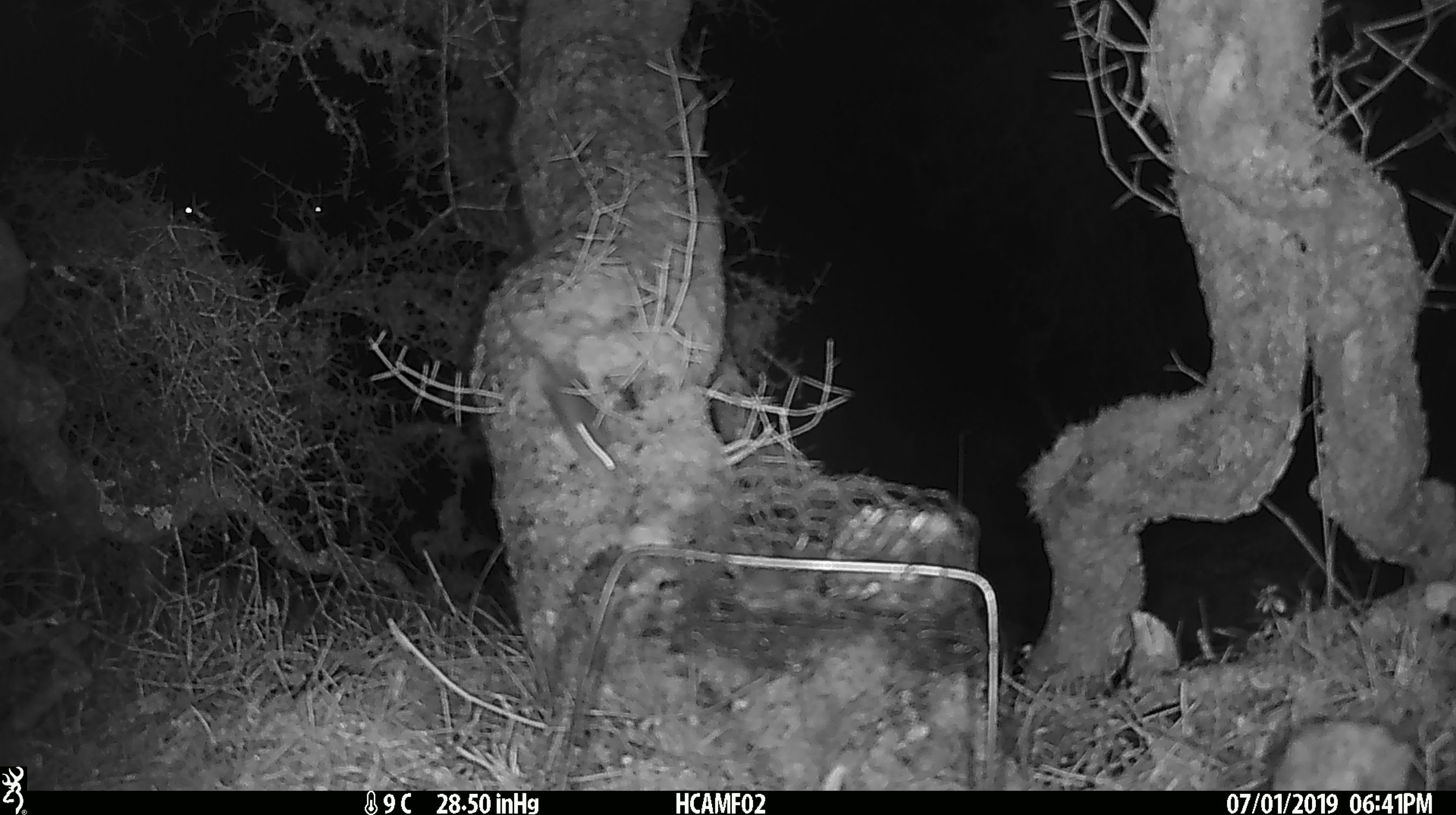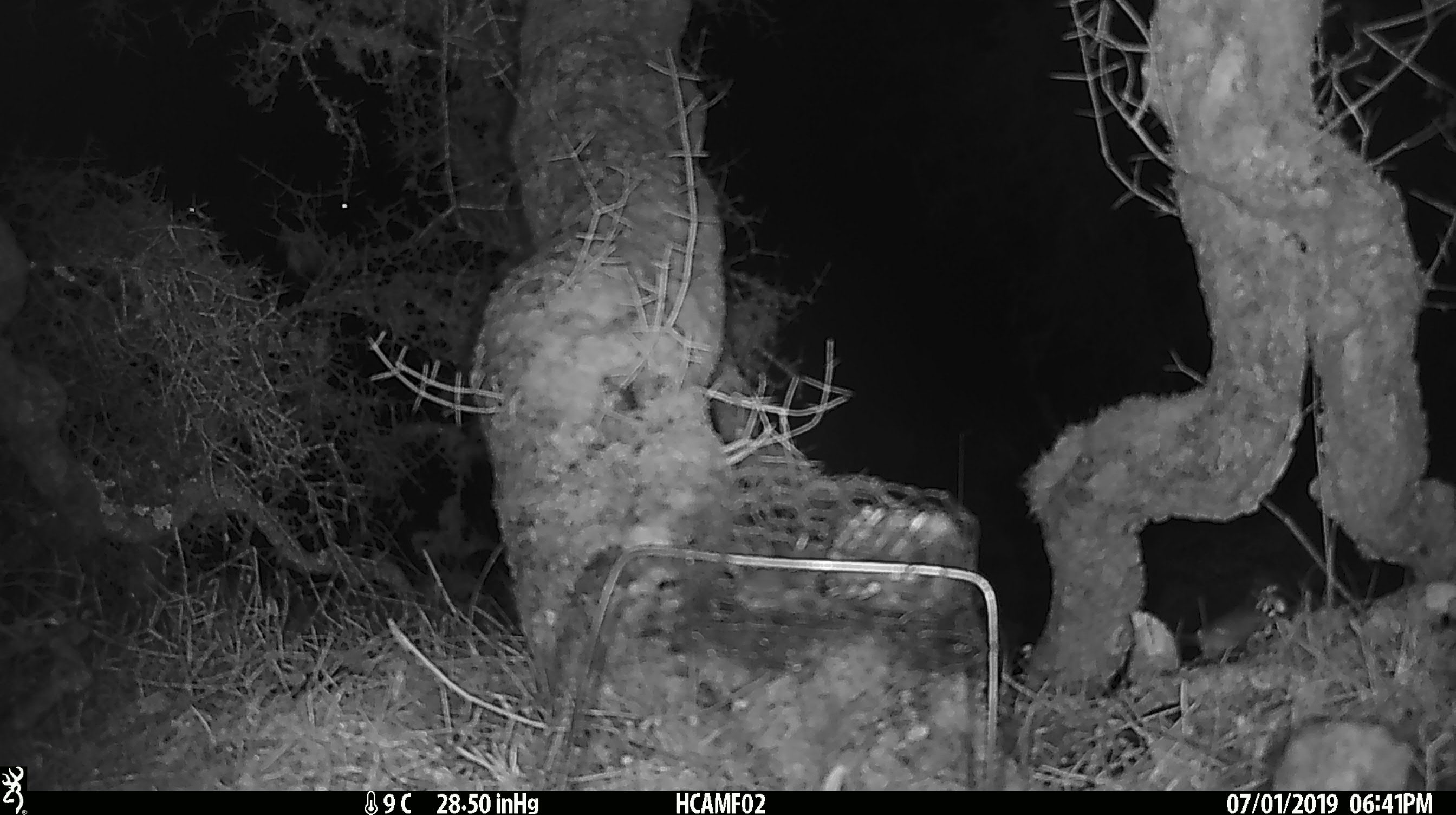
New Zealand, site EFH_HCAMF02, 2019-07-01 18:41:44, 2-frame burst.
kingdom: Animalia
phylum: Chordata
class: Mammalia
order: Rodentia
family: Muridae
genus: Mus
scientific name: Mus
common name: mouse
Mouse (Mus).